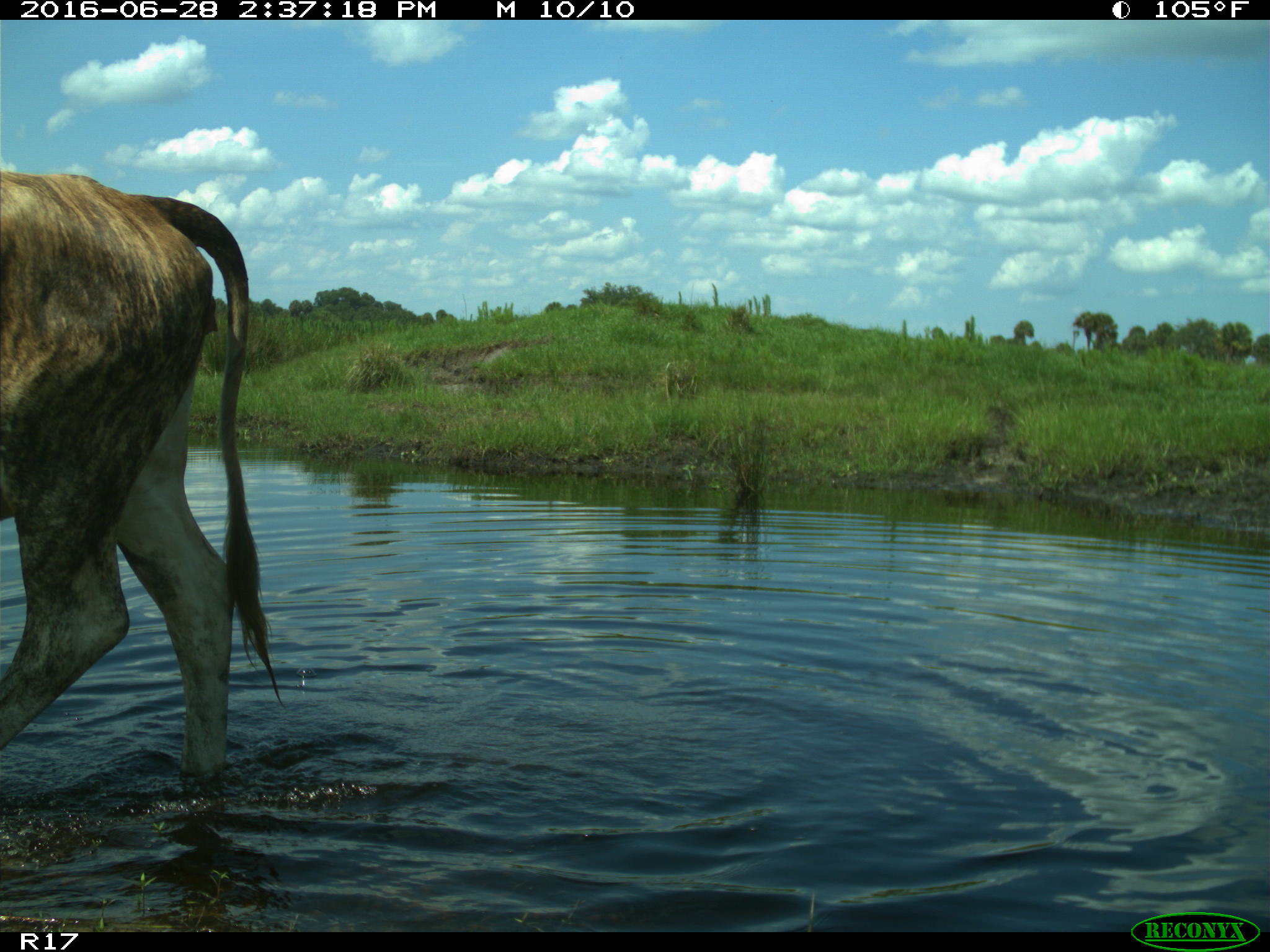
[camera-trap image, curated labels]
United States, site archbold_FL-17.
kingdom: Animalia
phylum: Chordata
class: Mammalia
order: Artiodactyla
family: Bovidae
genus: Bos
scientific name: Bos taurus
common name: domestic cow